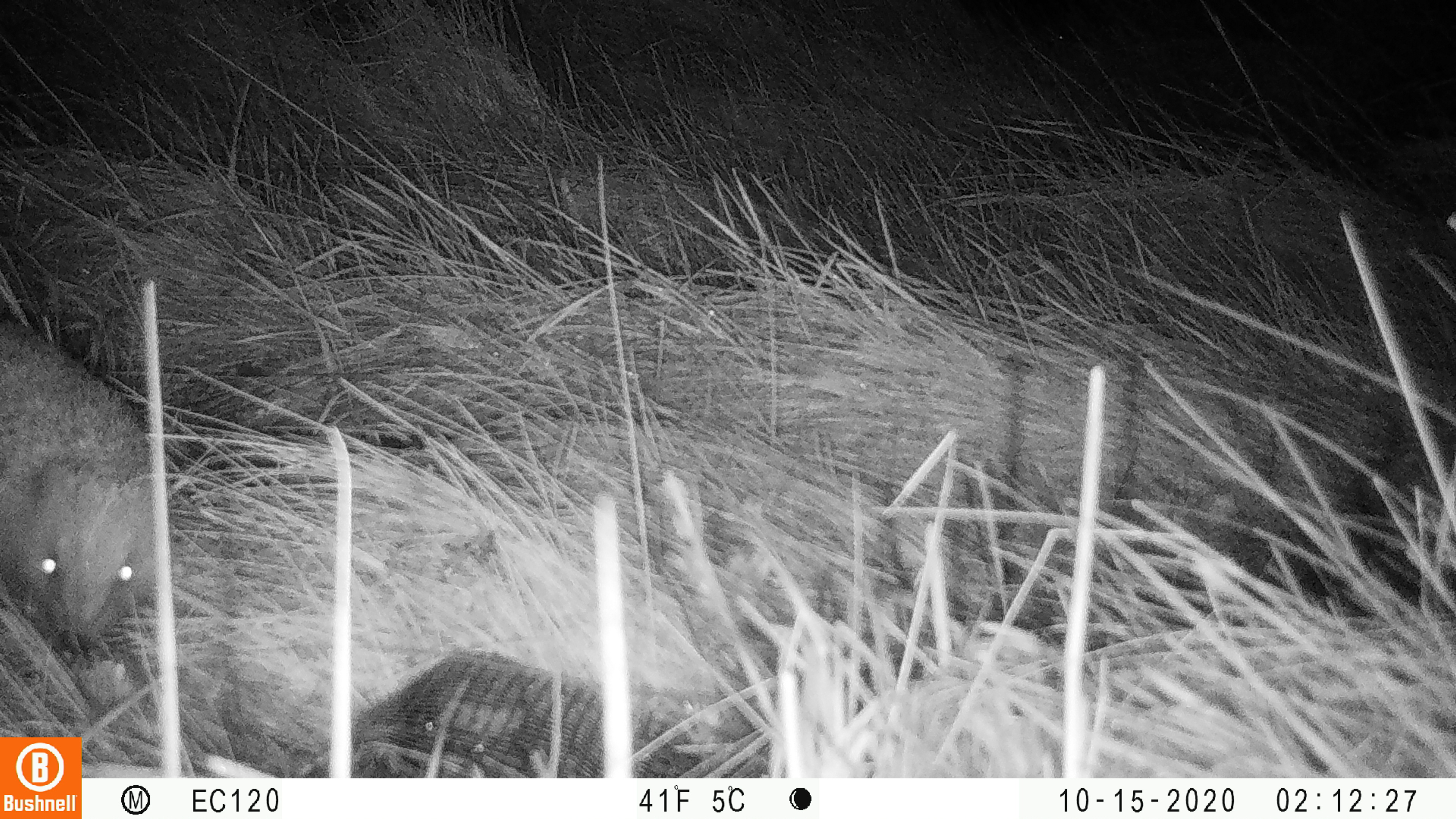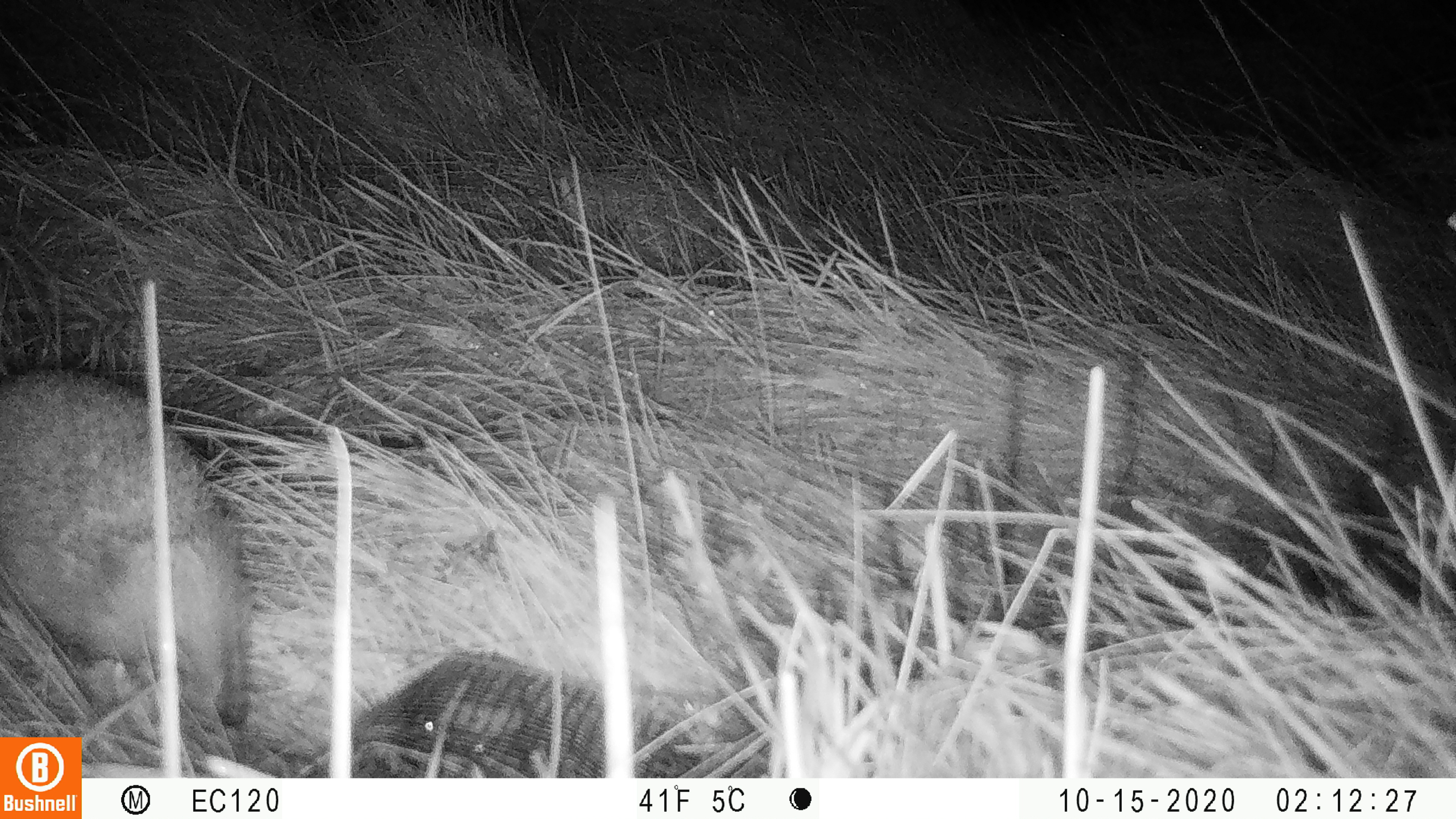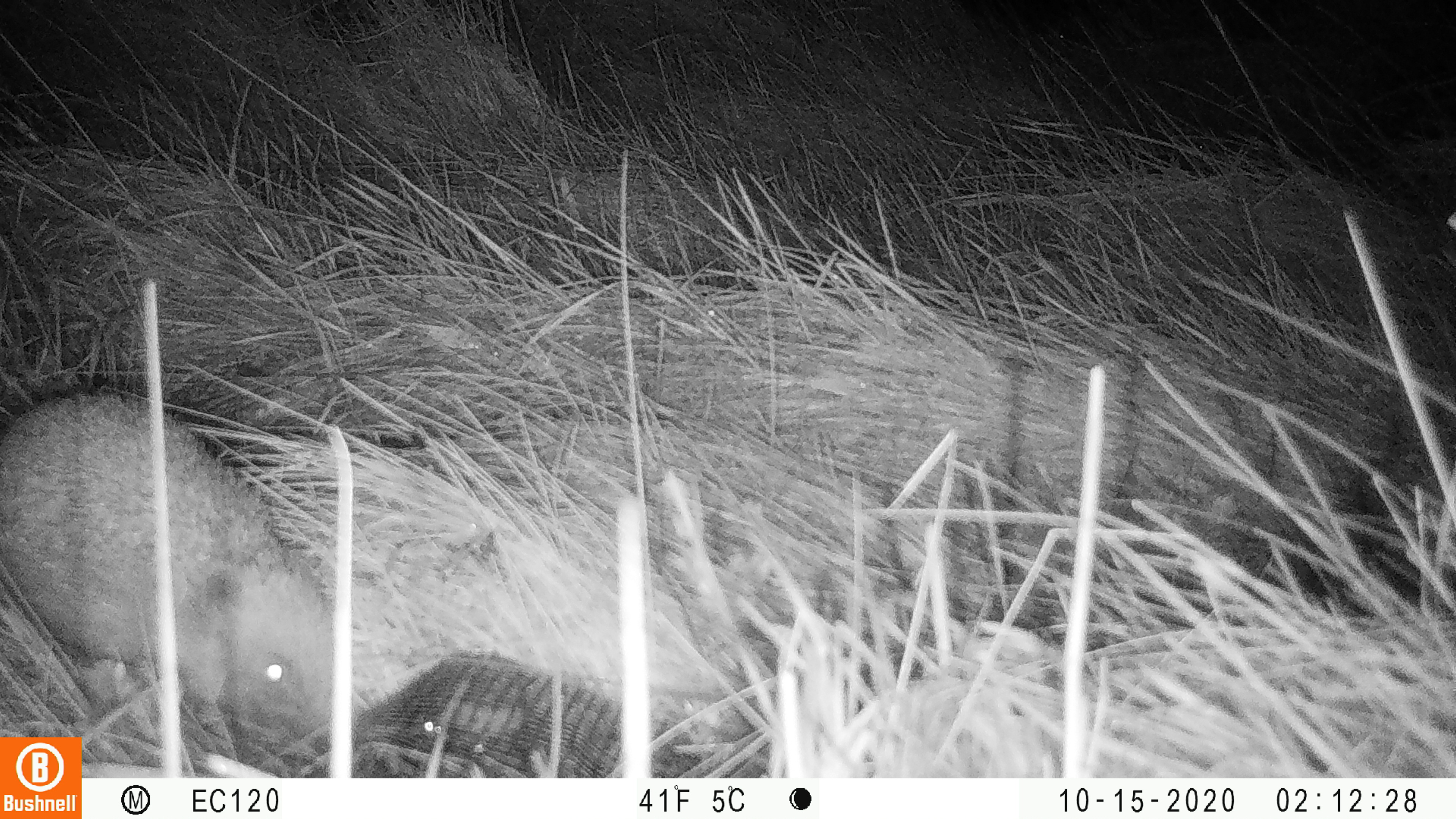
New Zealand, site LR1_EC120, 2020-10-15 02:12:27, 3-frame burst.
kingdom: Animalia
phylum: Chordata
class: Mammalia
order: Eulipotyphla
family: Erinaceidae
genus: Erinaceus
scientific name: Erinaceus europaeus europaeus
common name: european hedgehog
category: hedgehog